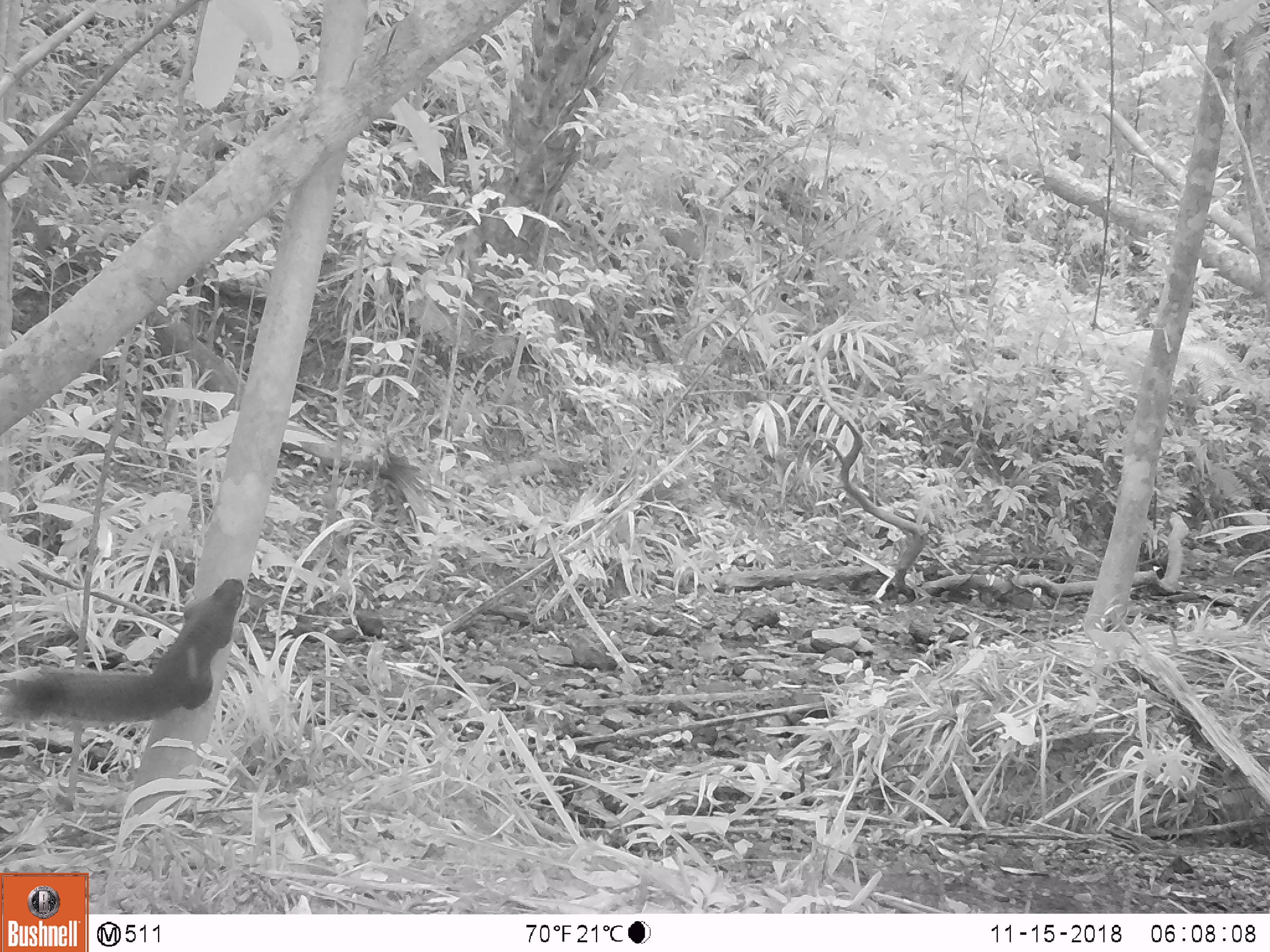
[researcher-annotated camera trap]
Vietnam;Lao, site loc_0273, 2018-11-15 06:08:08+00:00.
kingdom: Animalia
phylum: Chordata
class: Mammalia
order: Rodentia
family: Sciuridae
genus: Callosciurus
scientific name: Callosciurus erythraeus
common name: pallas's squirrel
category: pallass squirrel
Pallass squirrel (pallas's squirrel) (Callosciurus erythraeus). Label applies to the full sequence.